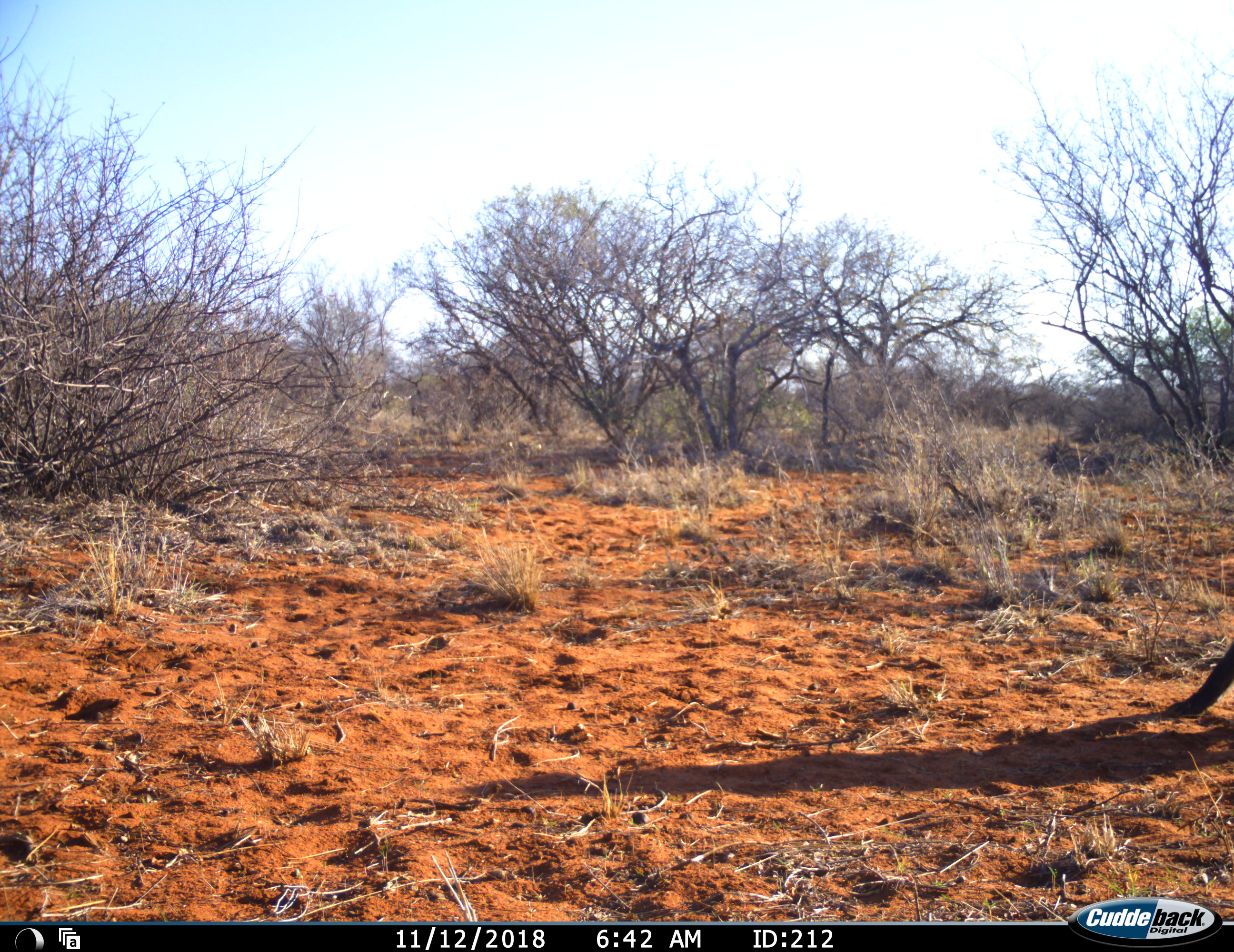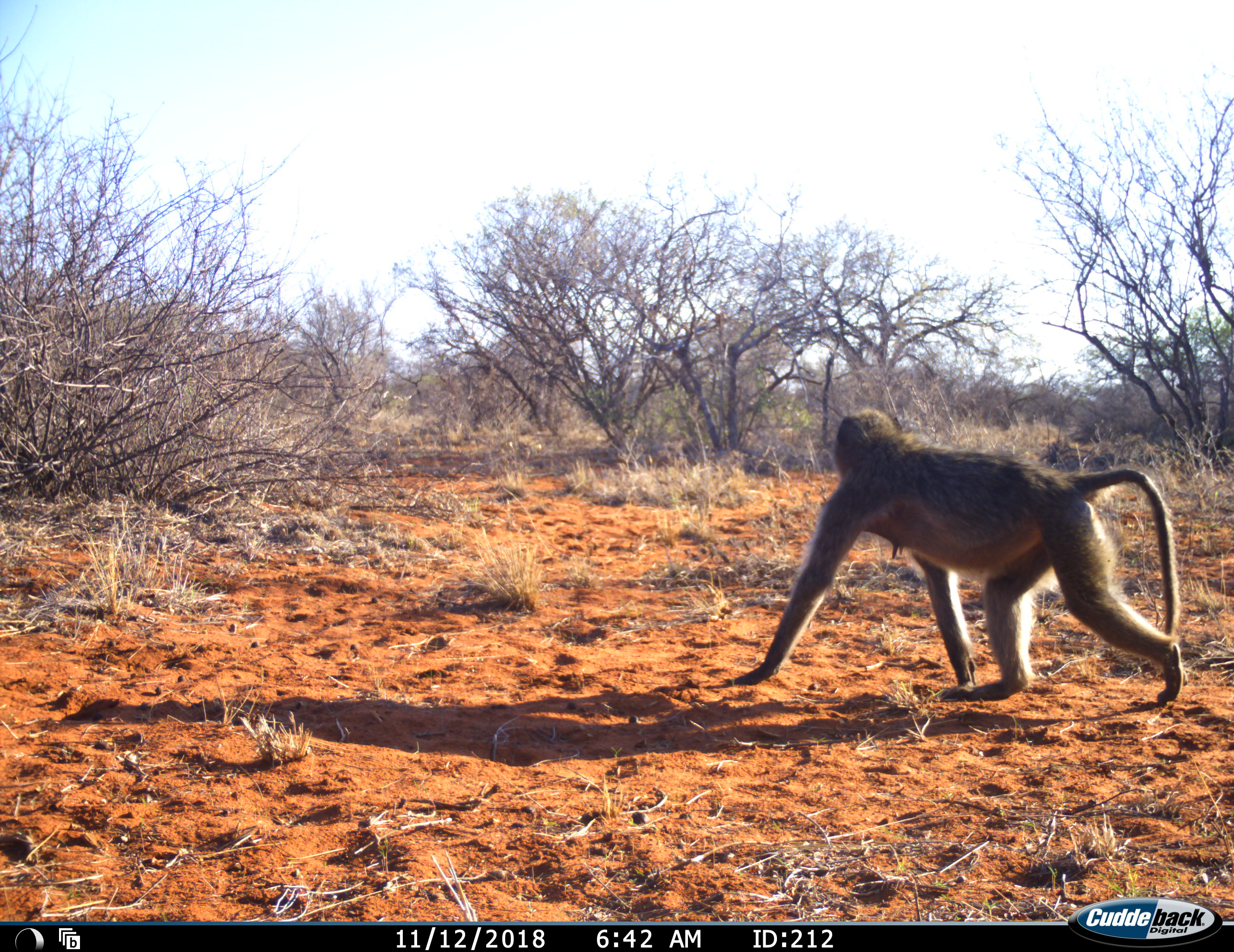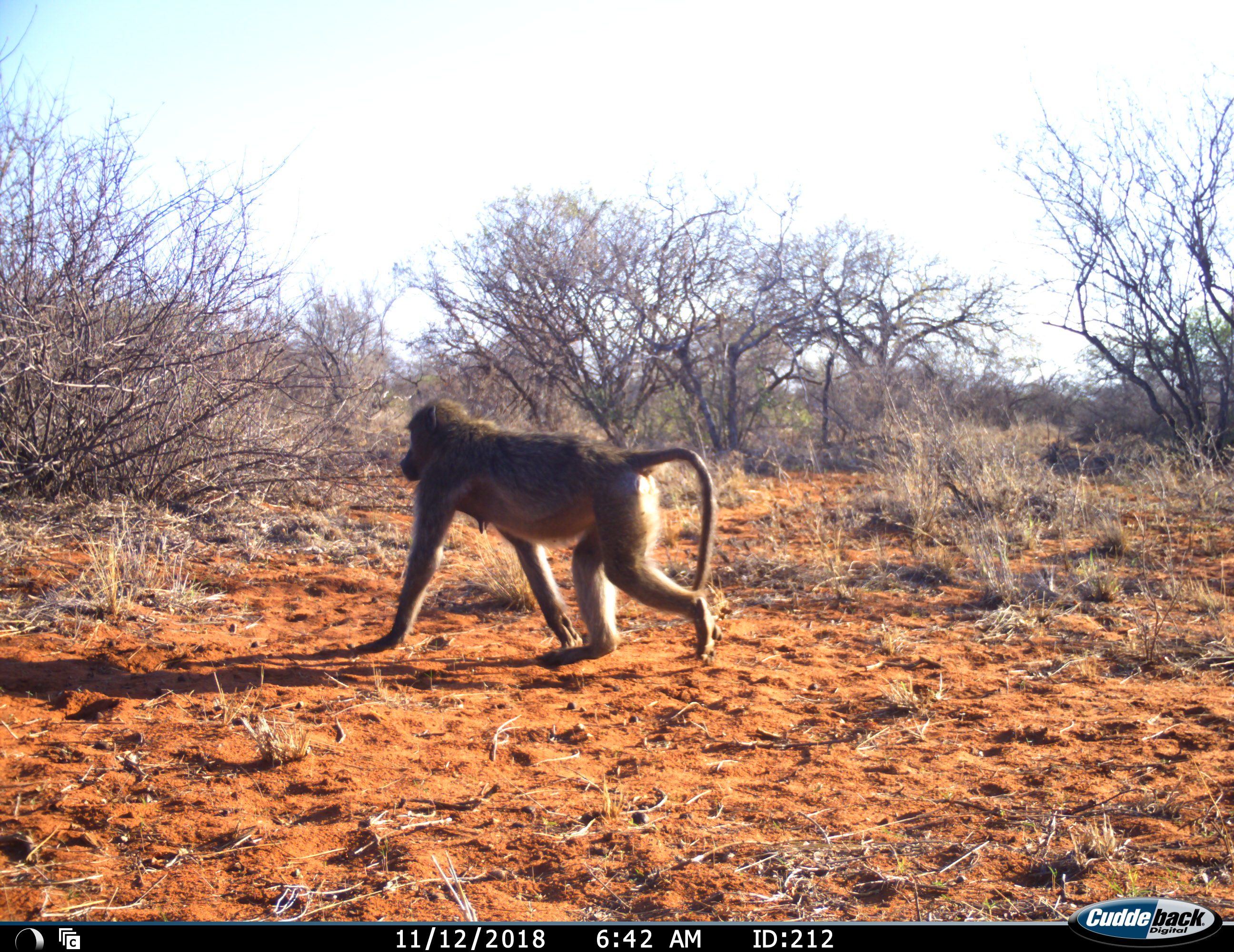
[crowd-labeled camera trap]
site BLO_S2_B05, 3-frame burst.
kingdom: Animalia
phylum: Chordata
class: Mammalia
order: Primates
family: Cercopithecidae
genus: Papio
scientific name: Papio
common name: baboon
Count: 1.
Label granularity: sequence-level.